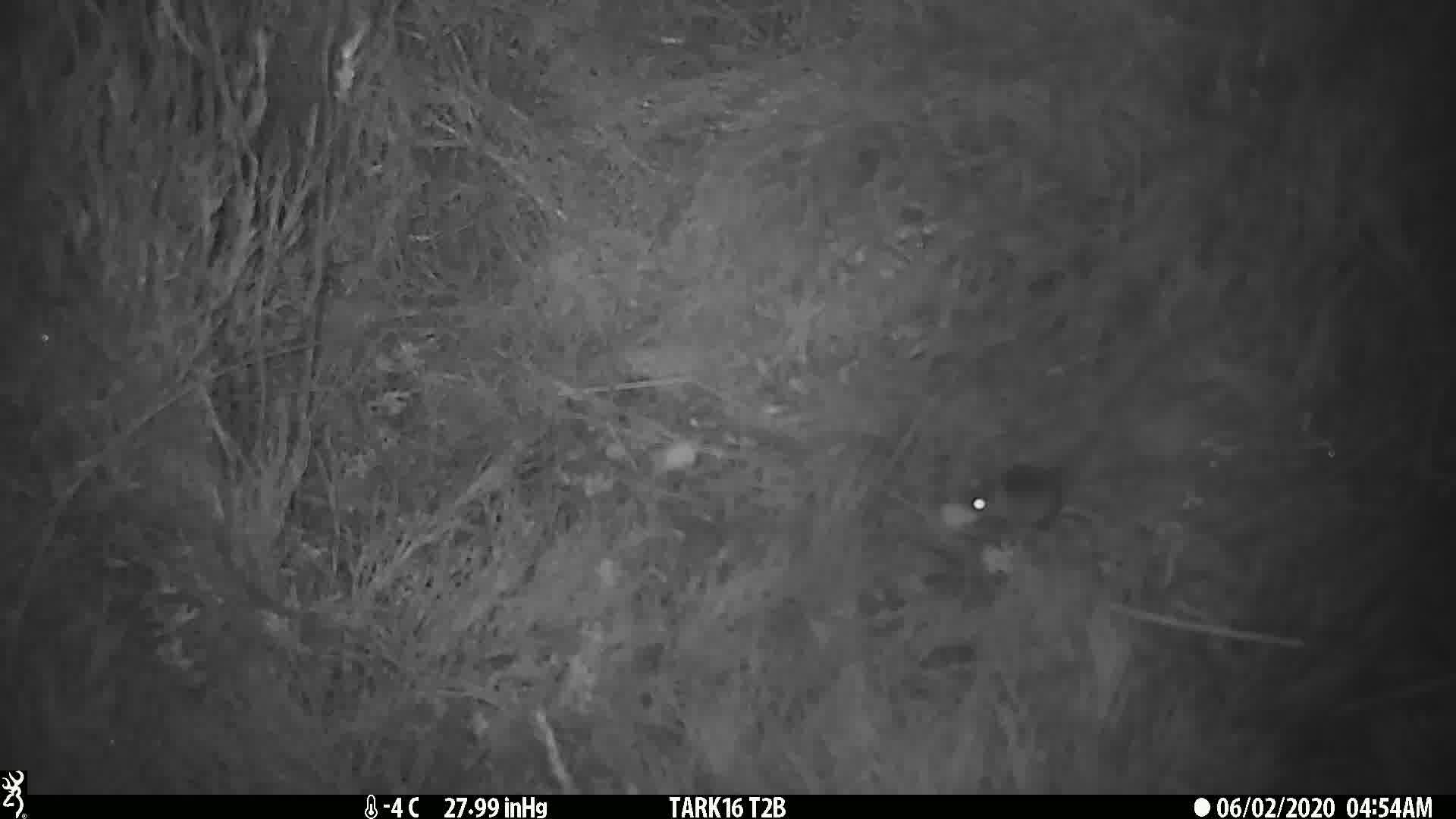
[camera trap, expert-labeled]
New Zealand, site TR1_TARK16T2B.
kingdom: Animalia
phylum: Chordata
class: Mammalia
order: Rodentia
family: Muridae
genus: Mus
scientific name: Mus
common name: mouse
Mouse (Mus).